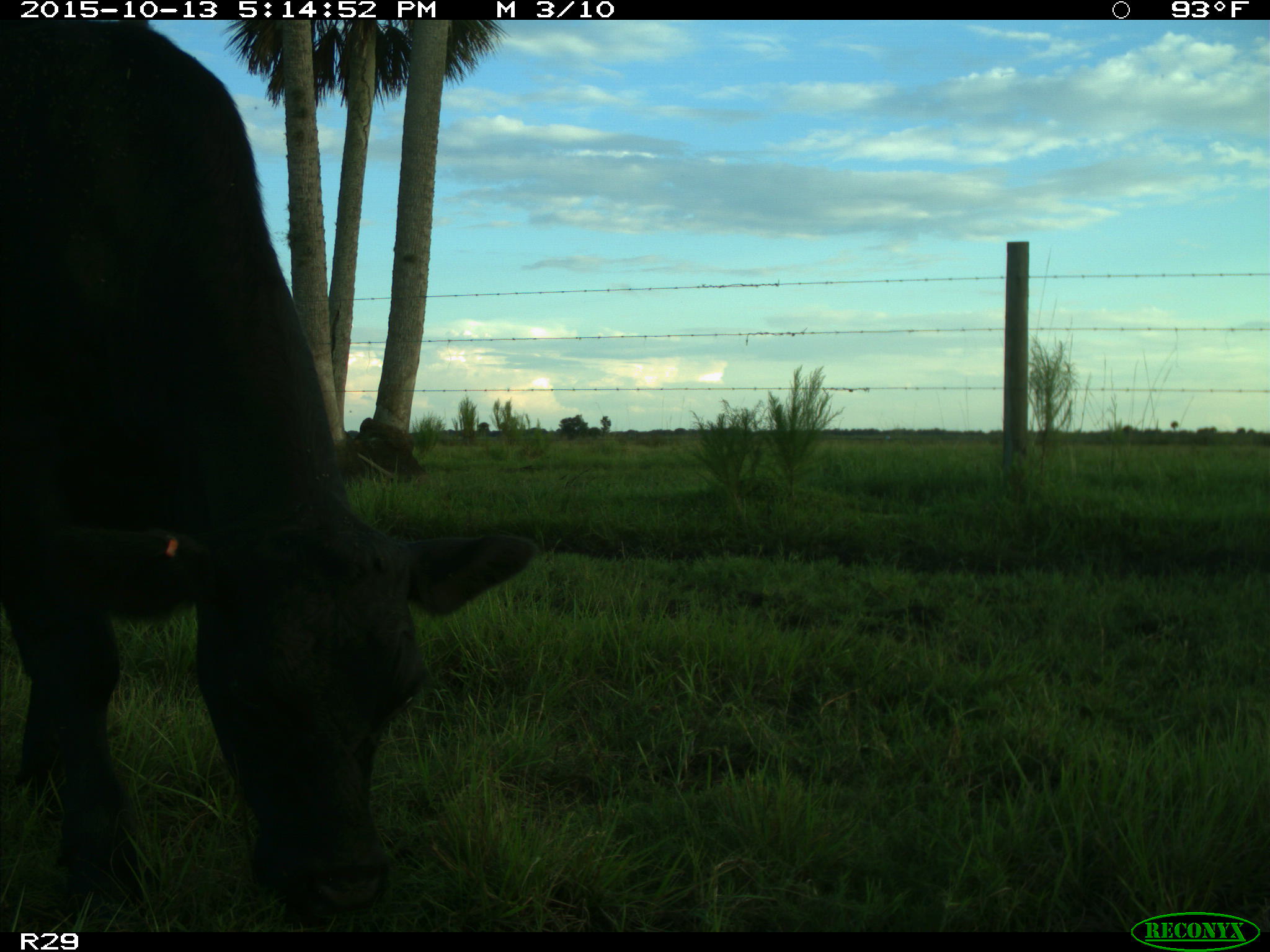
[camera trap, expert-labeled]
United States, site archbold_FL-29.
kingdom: Animalia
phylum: Chordata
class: Mammalia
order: Artiodactyla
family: Bovidae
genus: Bos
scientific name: Bos taurus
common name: domestic cow